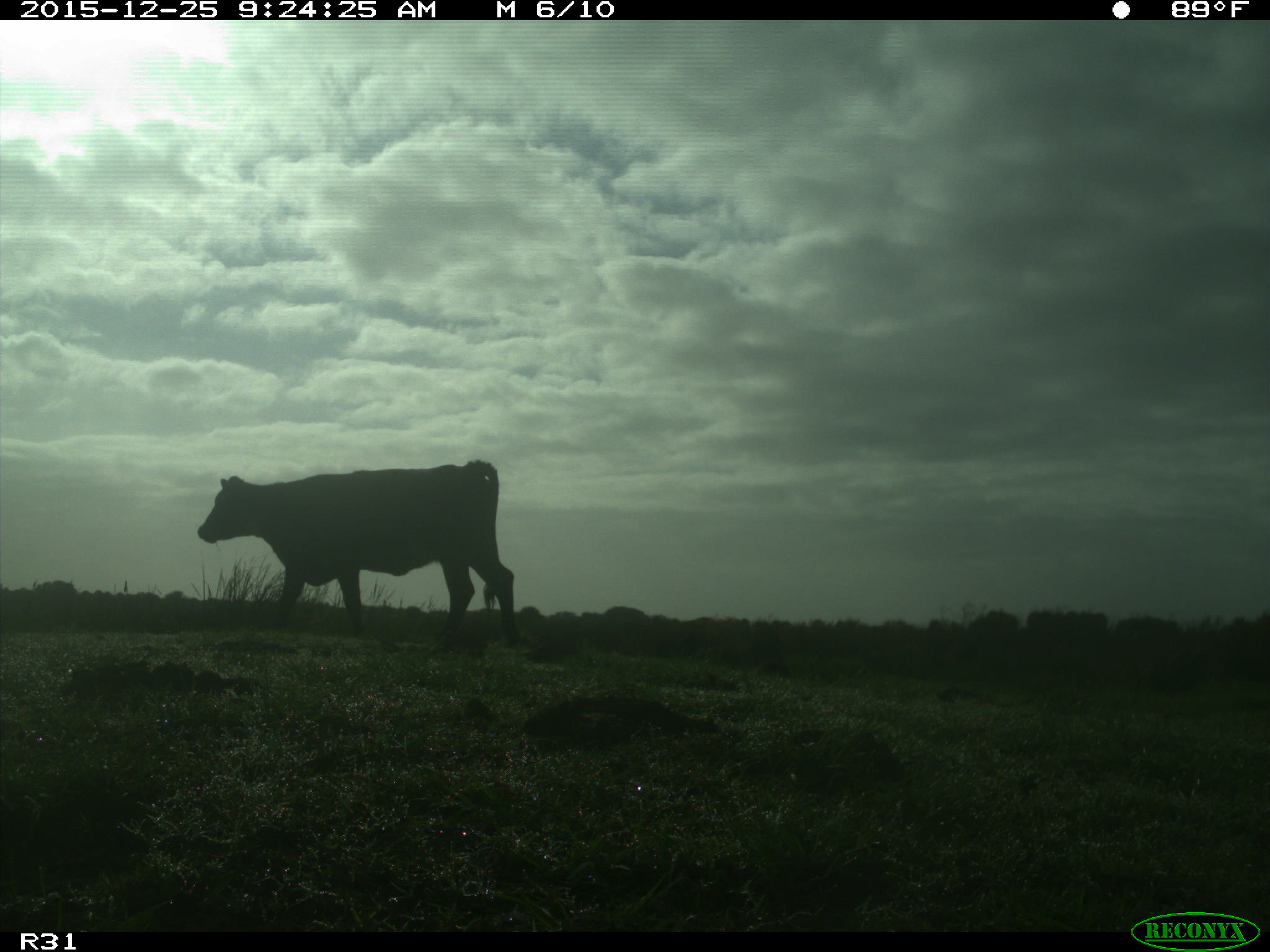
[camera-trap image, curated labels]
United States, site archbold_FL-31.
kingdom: Animalia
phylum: Chordata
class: Mammalia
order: Artiodactyla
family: Bovidae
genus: Bos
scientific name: Bos taurus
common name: domestic cow